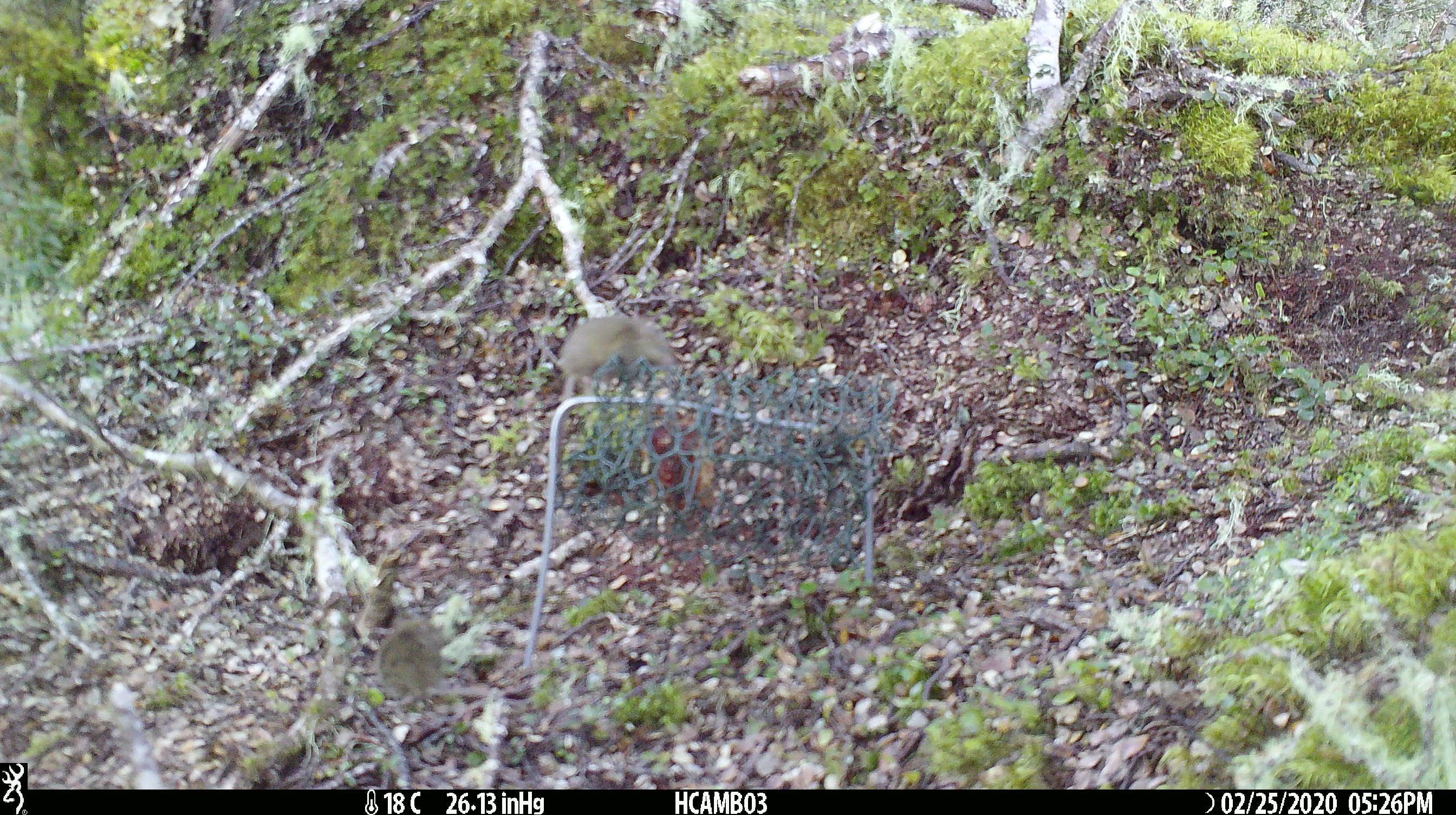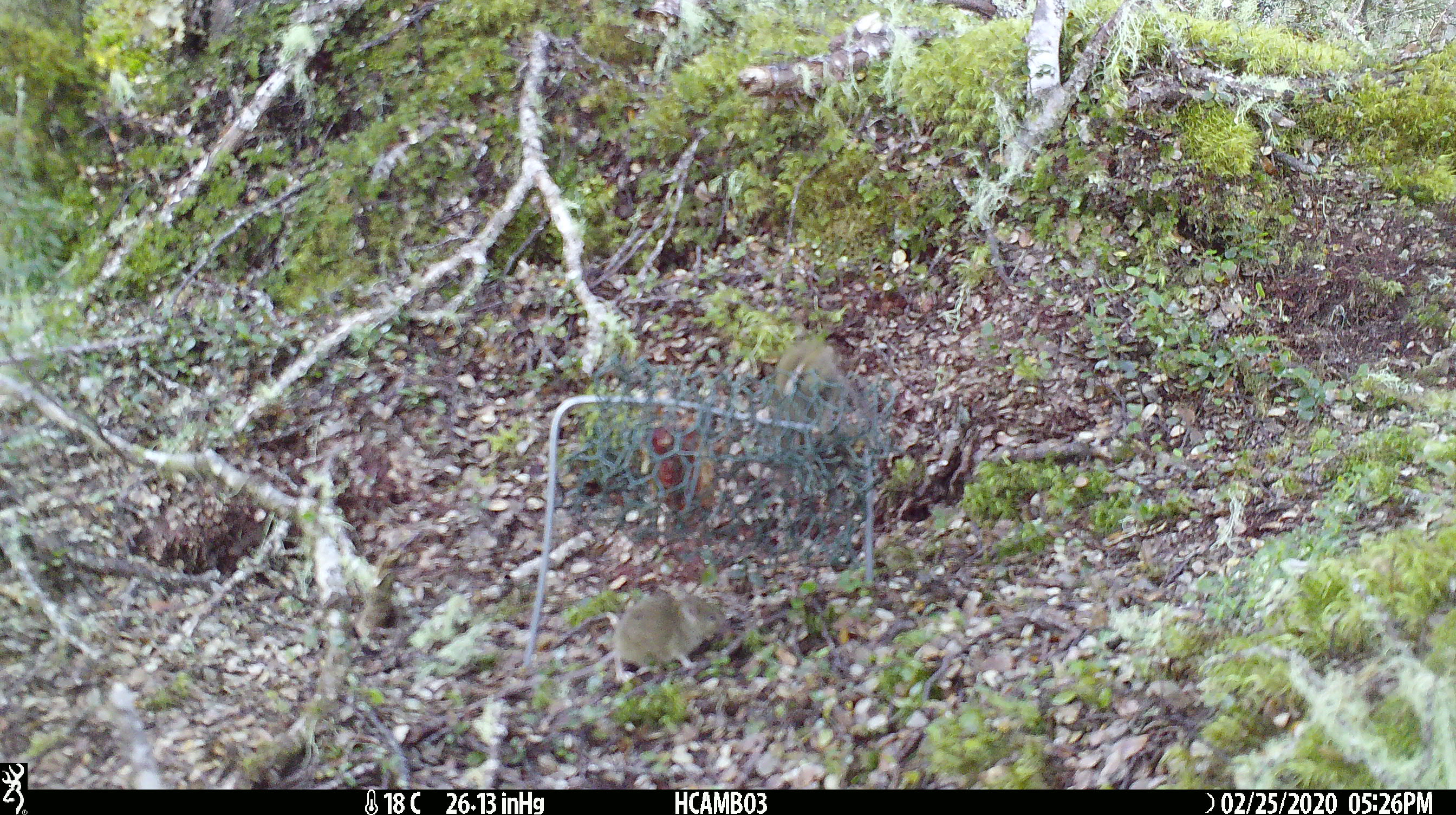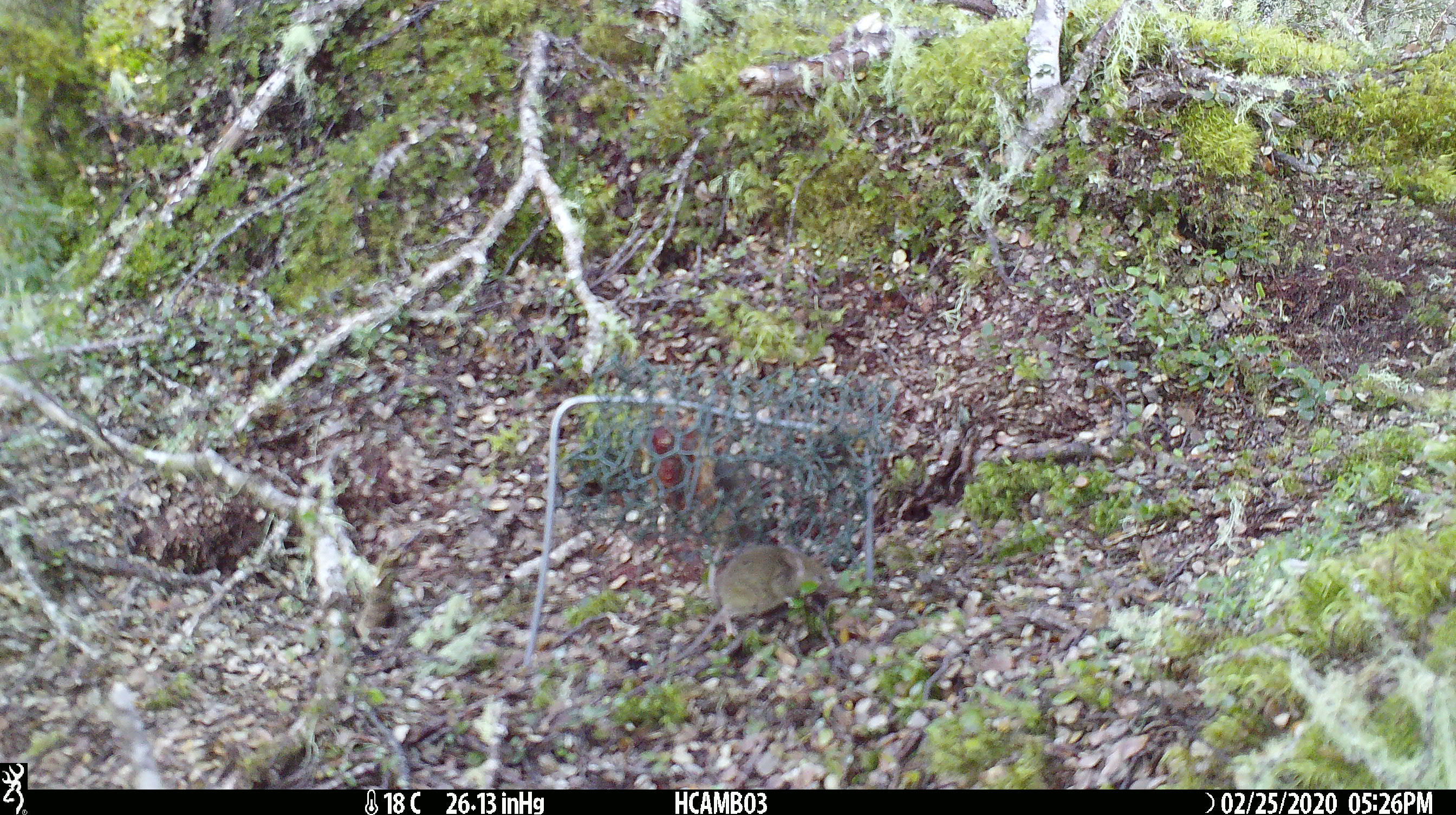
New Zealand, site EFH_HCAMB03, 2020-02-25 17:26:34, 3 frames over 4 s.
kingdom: Animalia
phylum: Chordata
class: Mammalia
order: Rodentia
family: Muridae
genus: Mus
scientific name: Mus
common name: mouse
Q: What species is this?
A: Mouse (Mus).